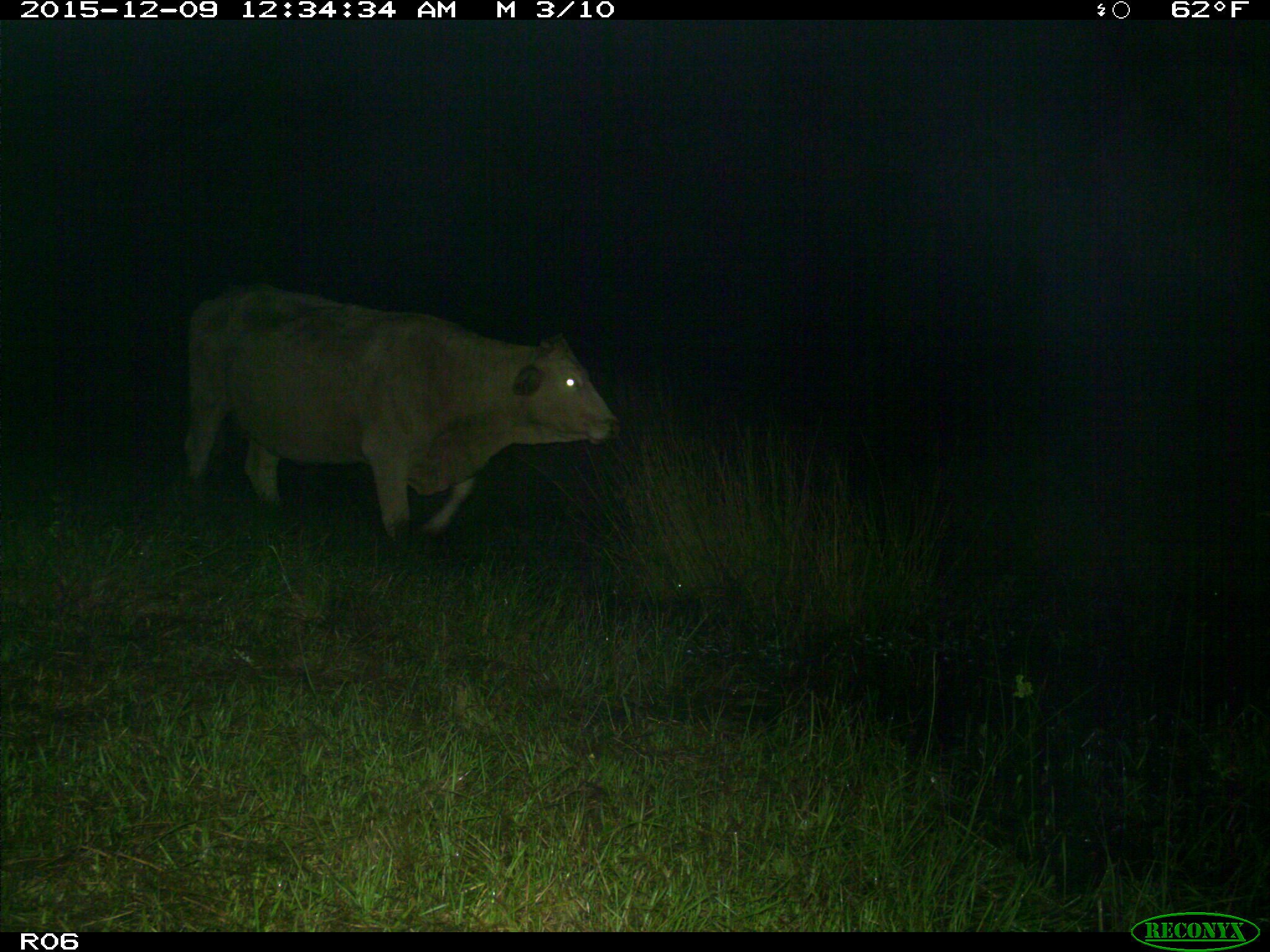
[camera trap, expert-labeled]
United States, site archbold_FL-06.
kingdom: Animalia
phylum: Chordata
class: Mammalia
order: Artiodactyla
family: Bovidae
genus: Bos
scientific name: Bos taurus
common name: domestic cow